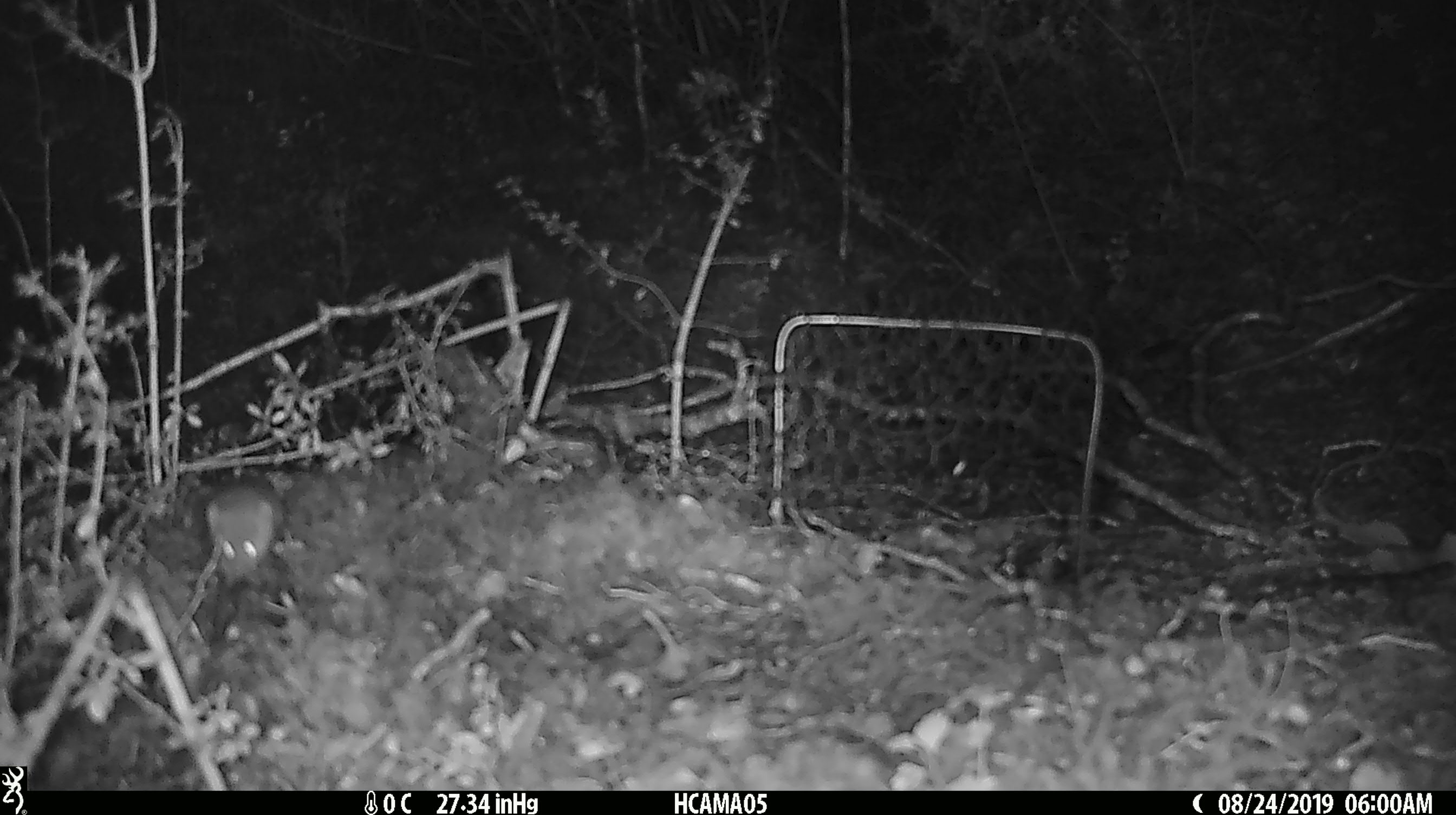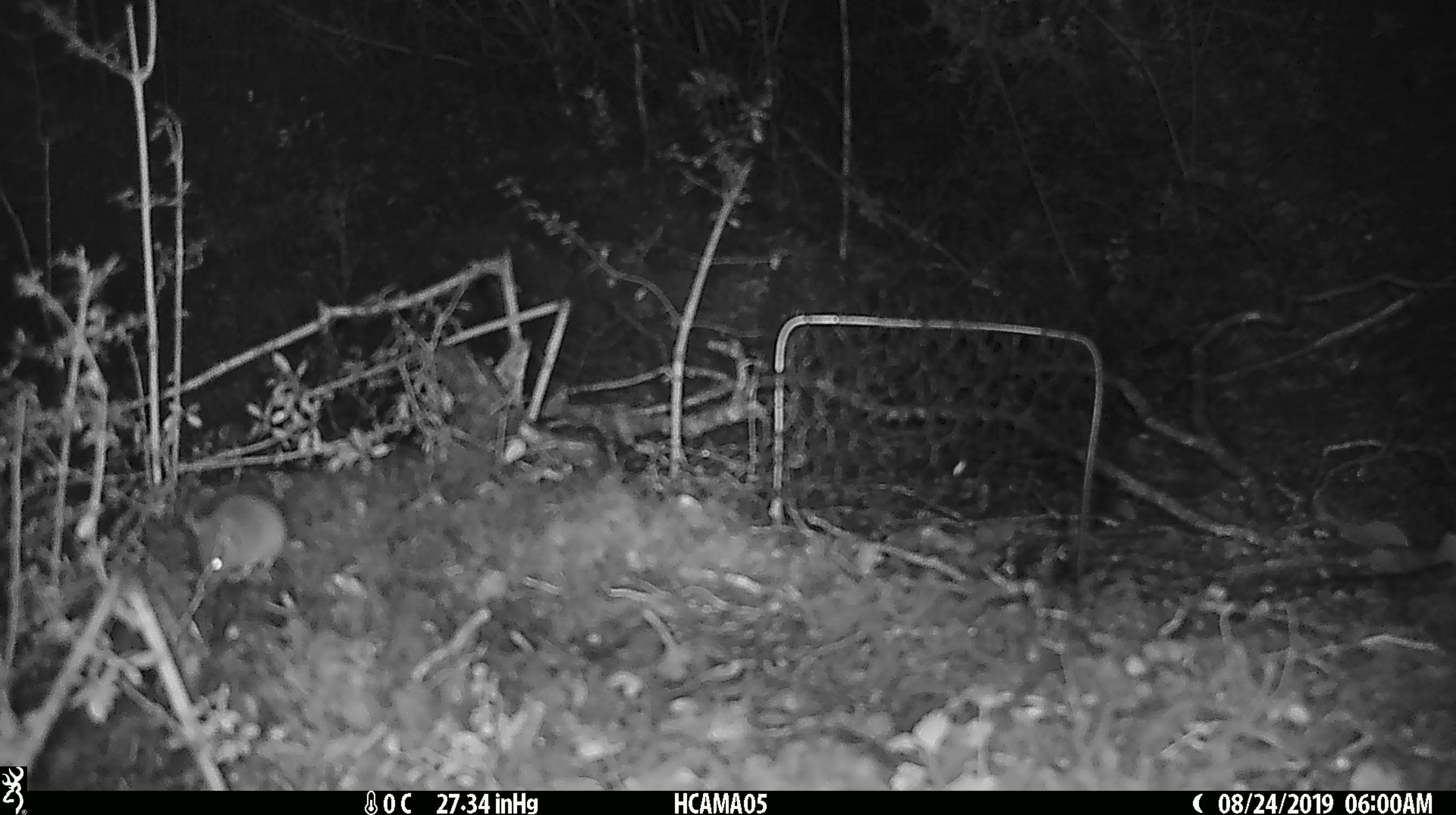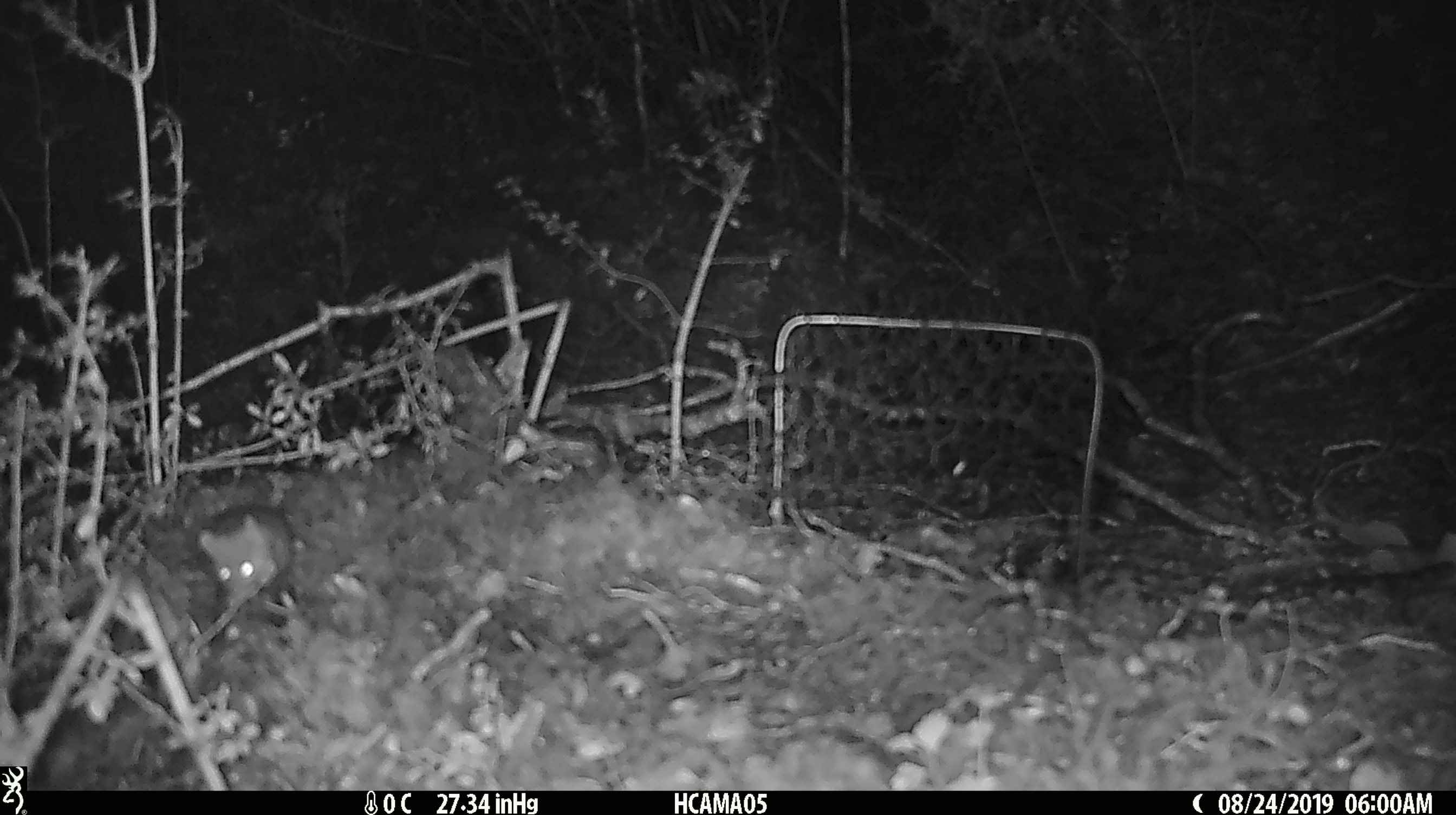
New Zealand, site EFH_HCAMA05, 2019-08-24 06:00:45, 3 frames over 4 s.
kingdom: Animalia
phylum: Chordata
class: Mammalia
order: Rodentia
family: Muridae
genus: Mus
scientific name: Mus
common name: mouse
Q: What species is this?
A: Mouse (Mus).